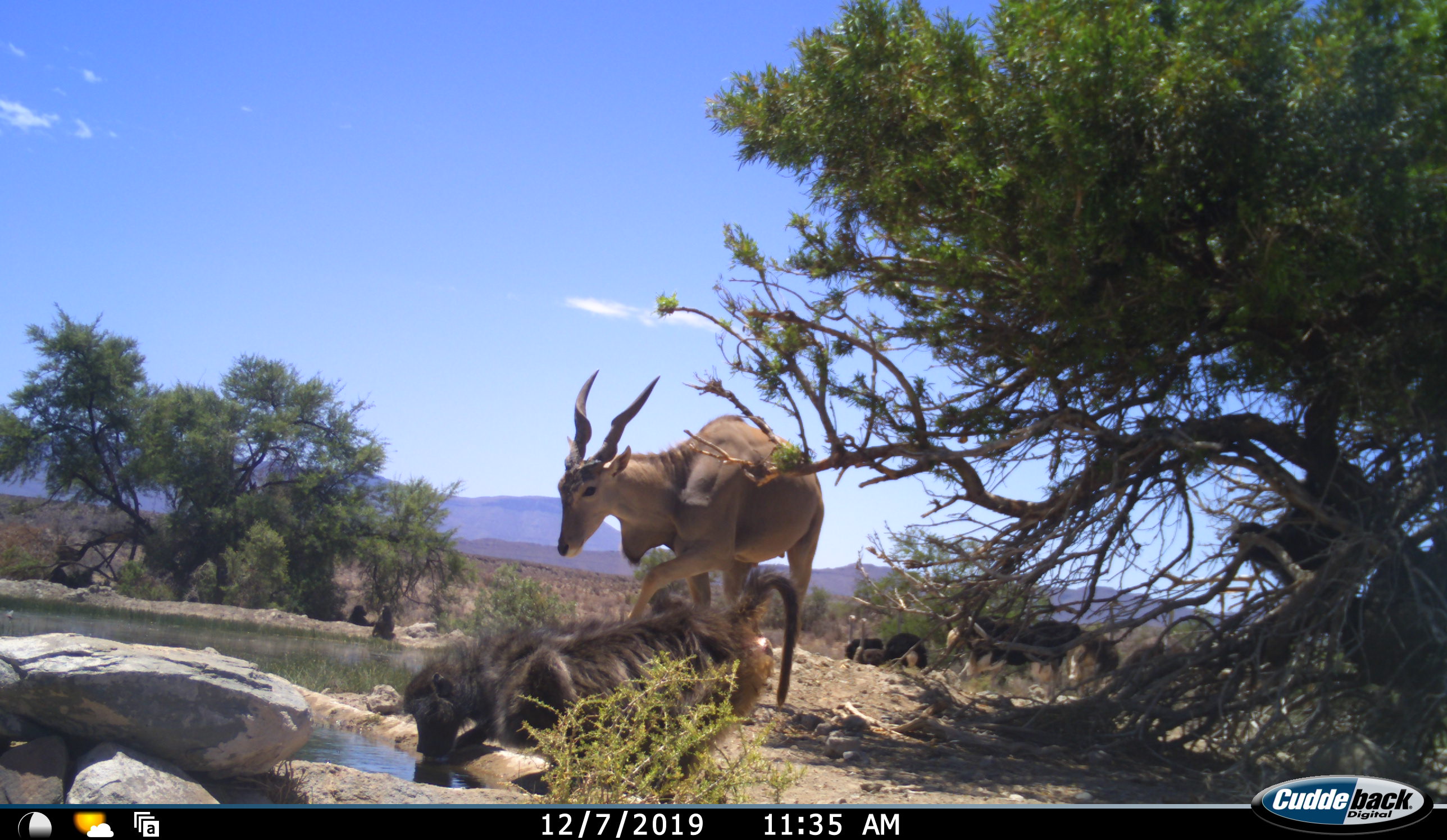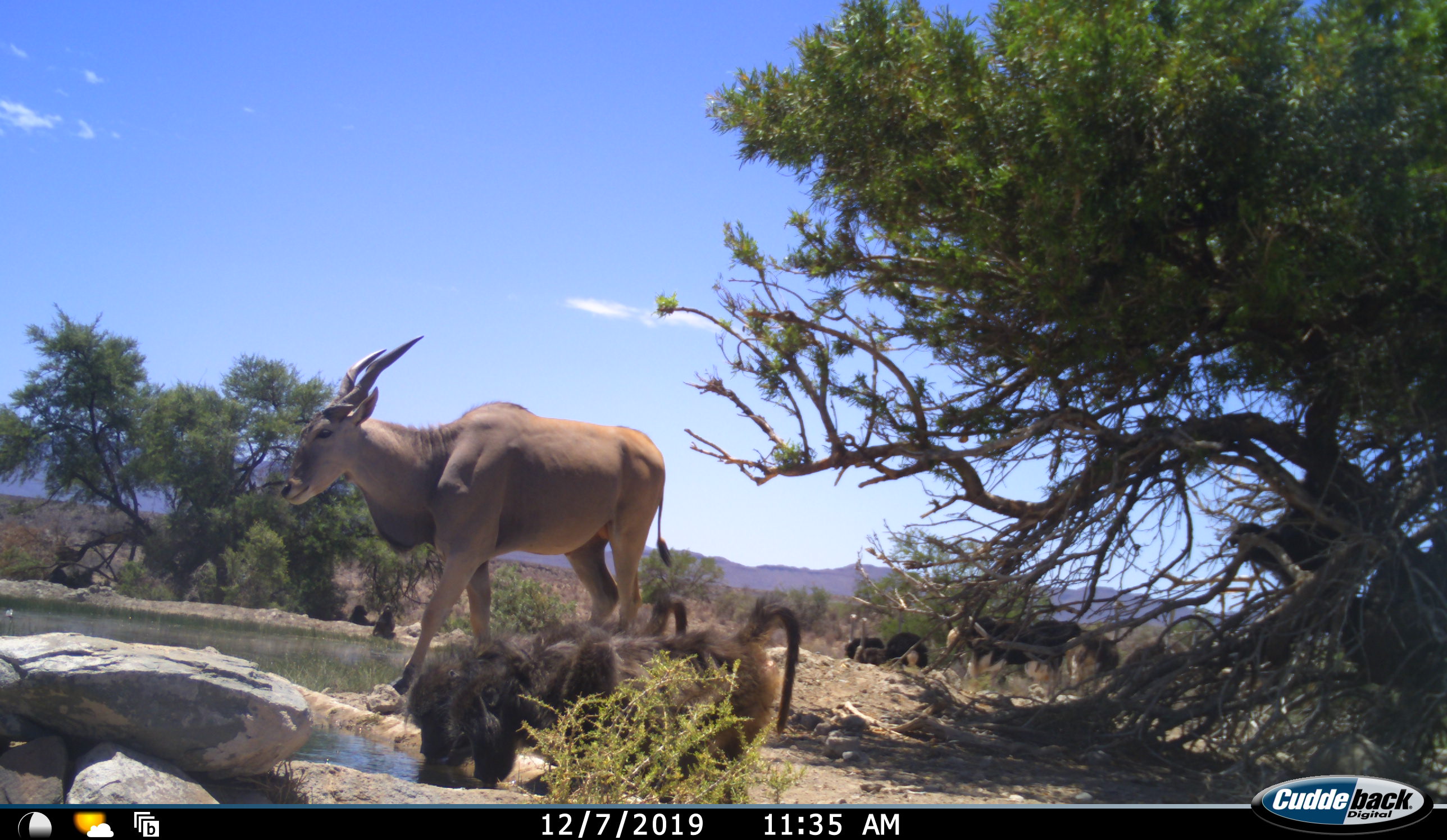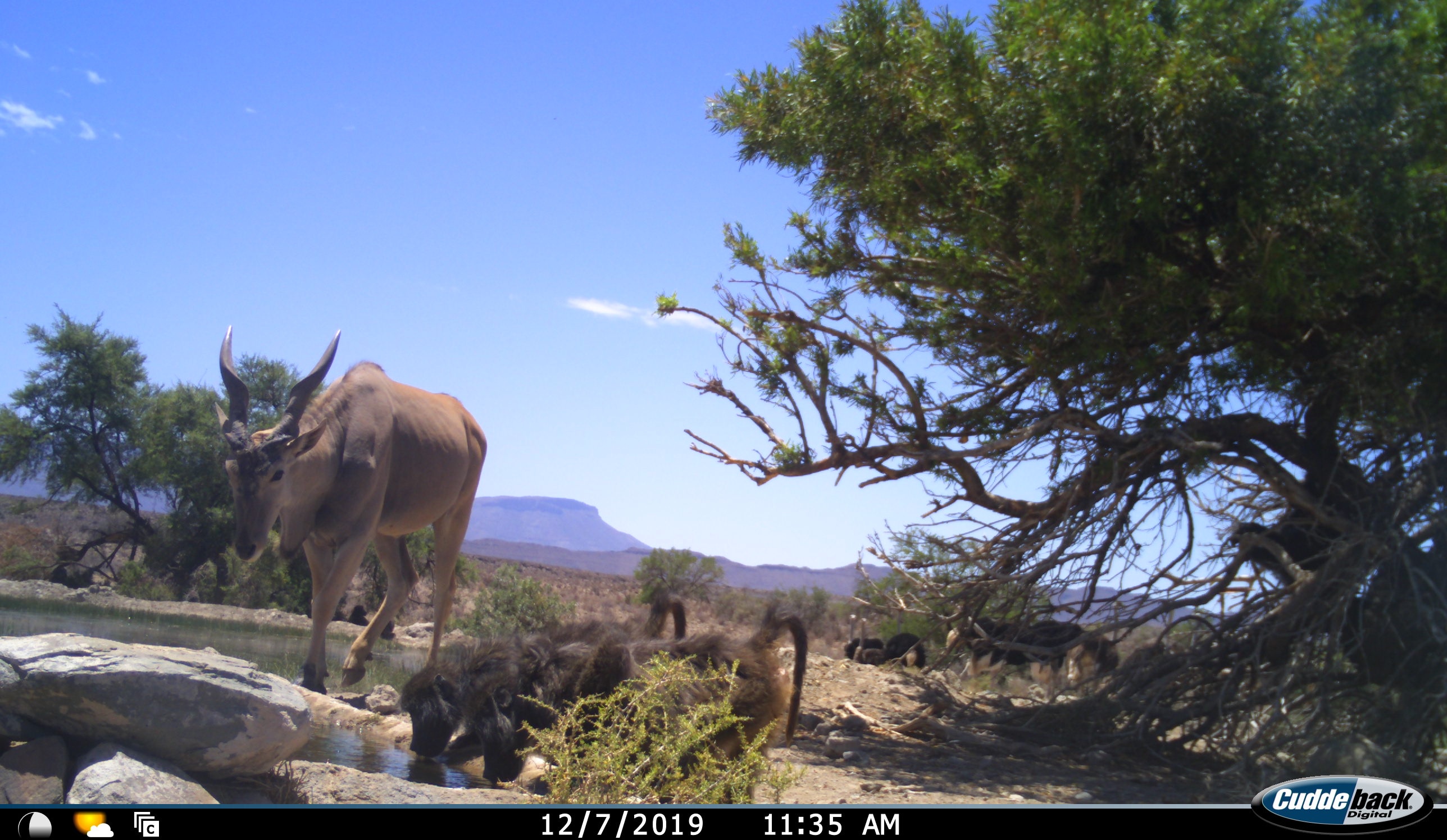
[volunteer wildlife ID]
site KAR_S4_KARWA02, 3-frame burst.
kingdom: Animalia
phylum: Chordata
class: Mammalia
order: Primates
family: Cercopithecidae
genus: Papio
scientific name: Papio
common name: baboon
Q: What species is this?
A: Baboon (Papio).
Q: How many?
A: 3.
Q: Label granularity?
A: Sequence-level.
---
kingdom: Animalia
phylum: Chordata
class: Mammalia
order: Artiodactyla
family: Bovidae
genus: Tragelaphus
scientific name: Tragelaphus oryx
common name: eland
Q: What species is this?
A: Eland (Tragelaphus oryx).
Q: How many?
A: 1.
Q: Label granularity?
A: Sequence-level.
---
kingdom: Animalia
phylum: Chordata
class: Aves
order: Struthioniformes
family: Struthionidae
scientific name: Struthionidae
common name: ostrich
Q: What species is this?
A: Ostrich (Struthionidae).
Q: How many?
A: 6.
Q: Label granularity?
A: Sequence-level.